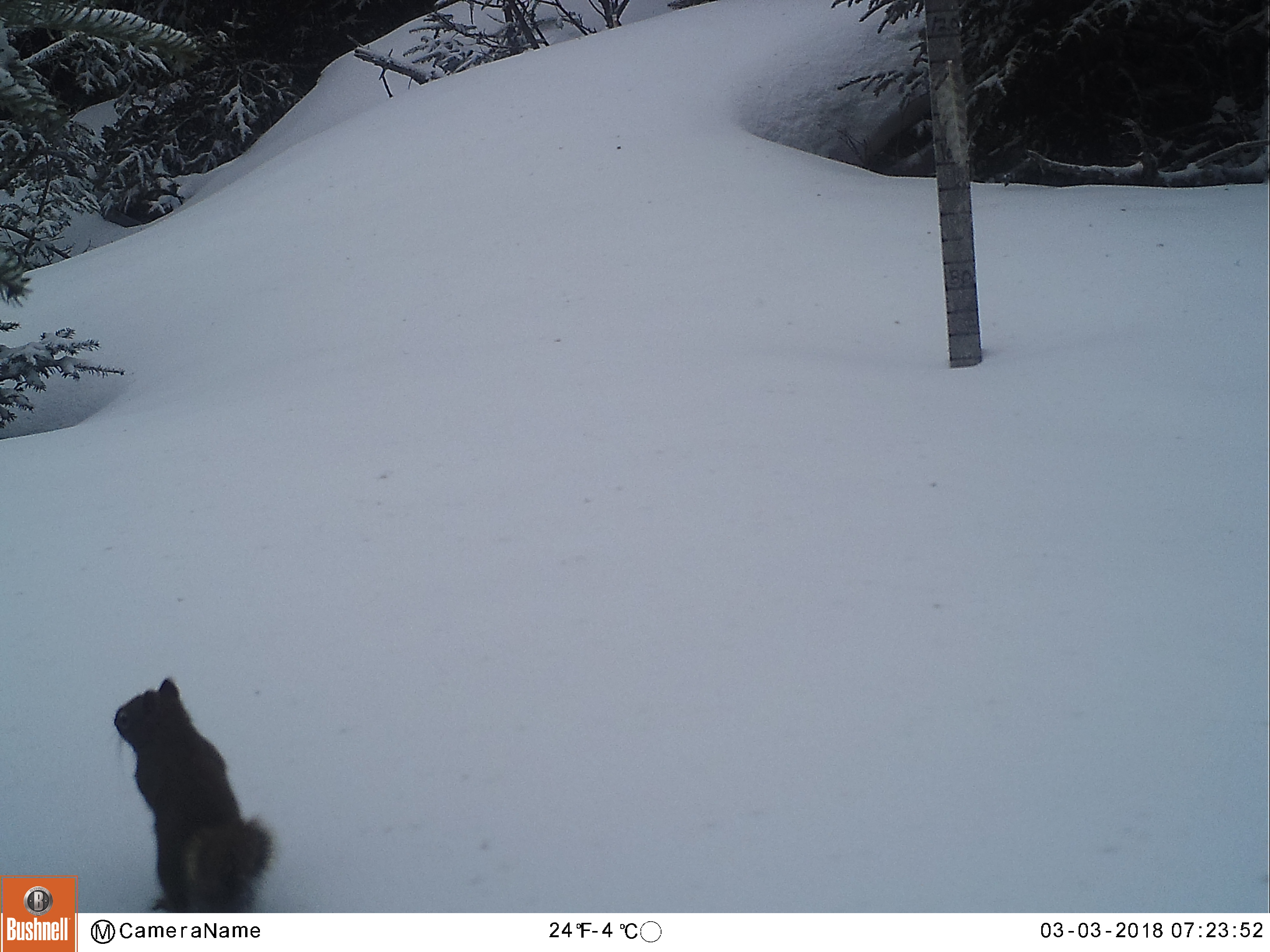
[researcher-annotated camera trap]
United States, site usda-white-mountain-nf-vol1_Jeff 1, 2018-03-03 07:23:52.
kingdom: Animalia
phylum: Chordata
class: Mammalia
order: Rodentia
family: Sciuridae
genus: Tamiasciurus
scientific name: Tamiasciurus hudsonicus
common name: red squirrel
Red squirrel (Tamiasciurus hudsonicus).